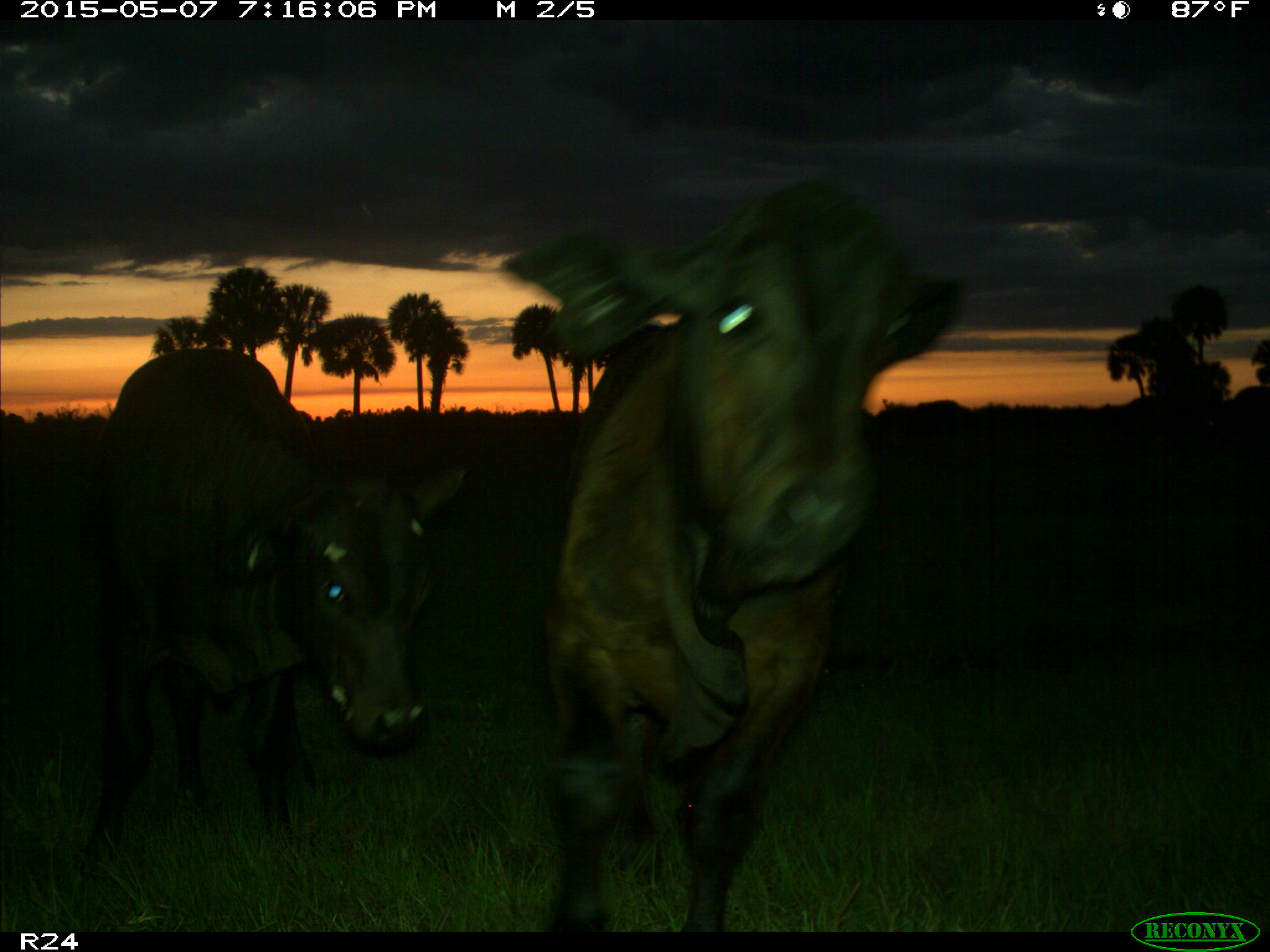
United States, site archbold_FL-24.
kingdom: Animalia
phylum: Chordata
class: Mammalia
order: Artiodactyla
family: Bovidae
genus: Bos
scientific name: Bos taurus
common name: domestic cow